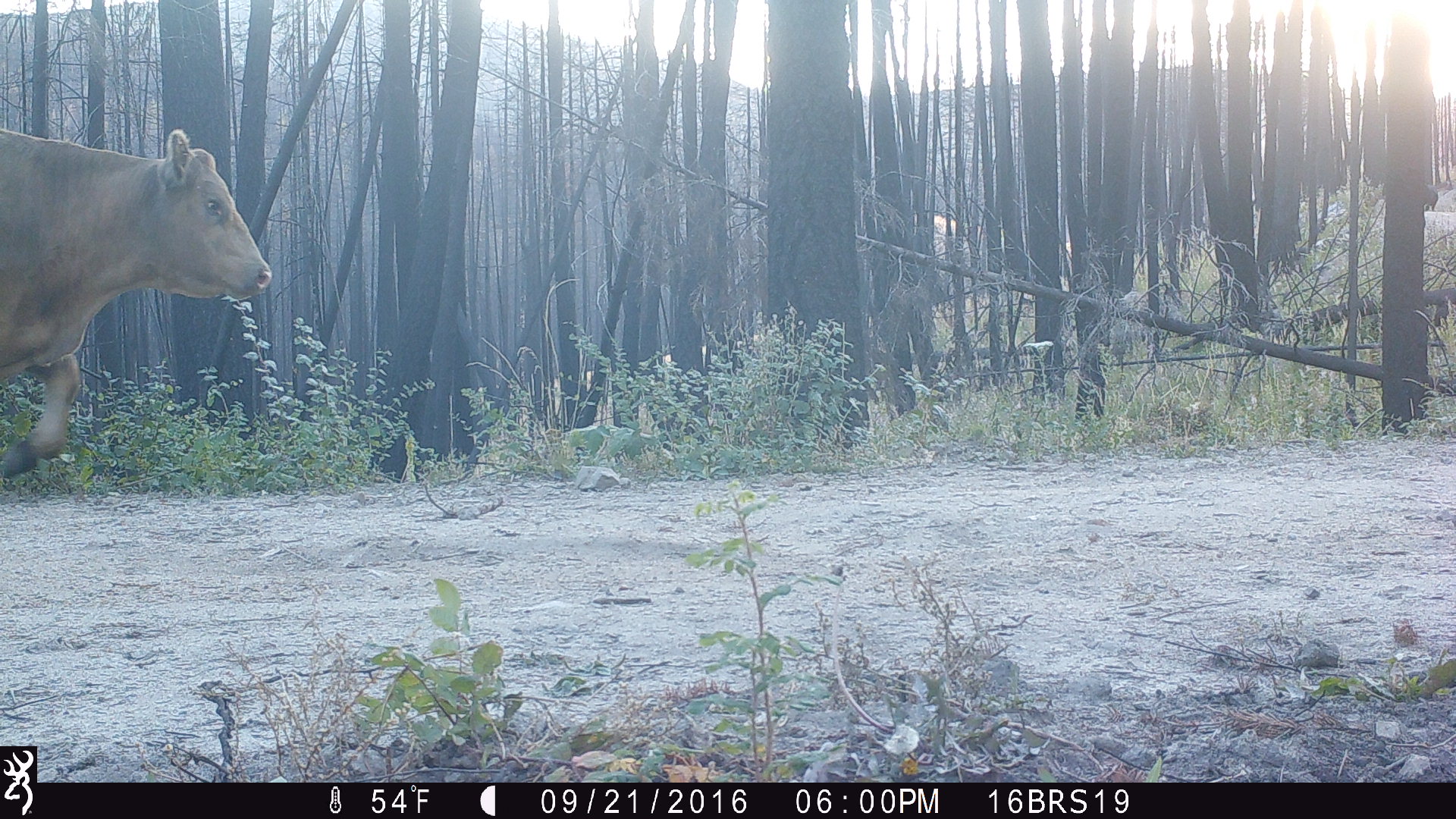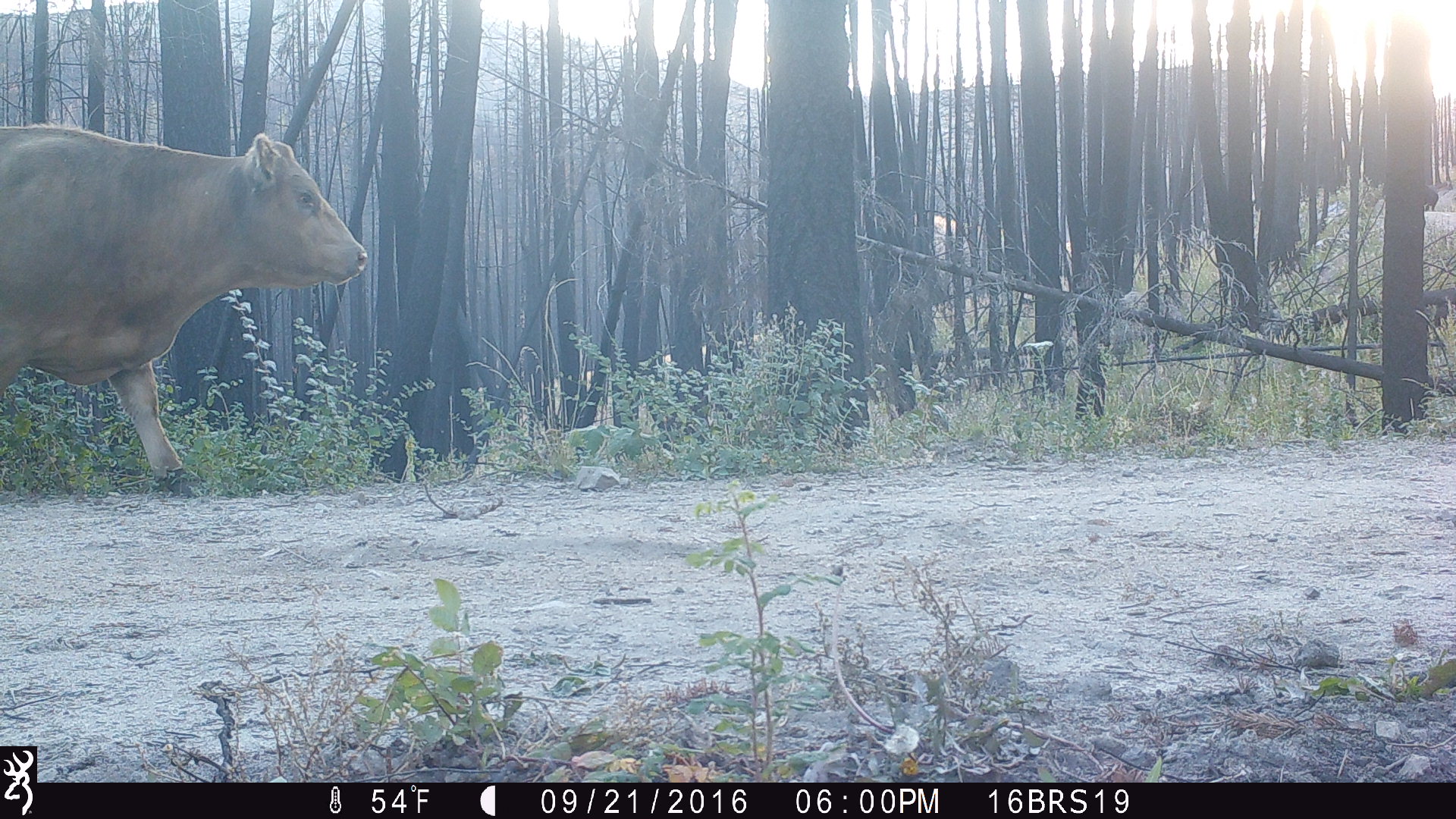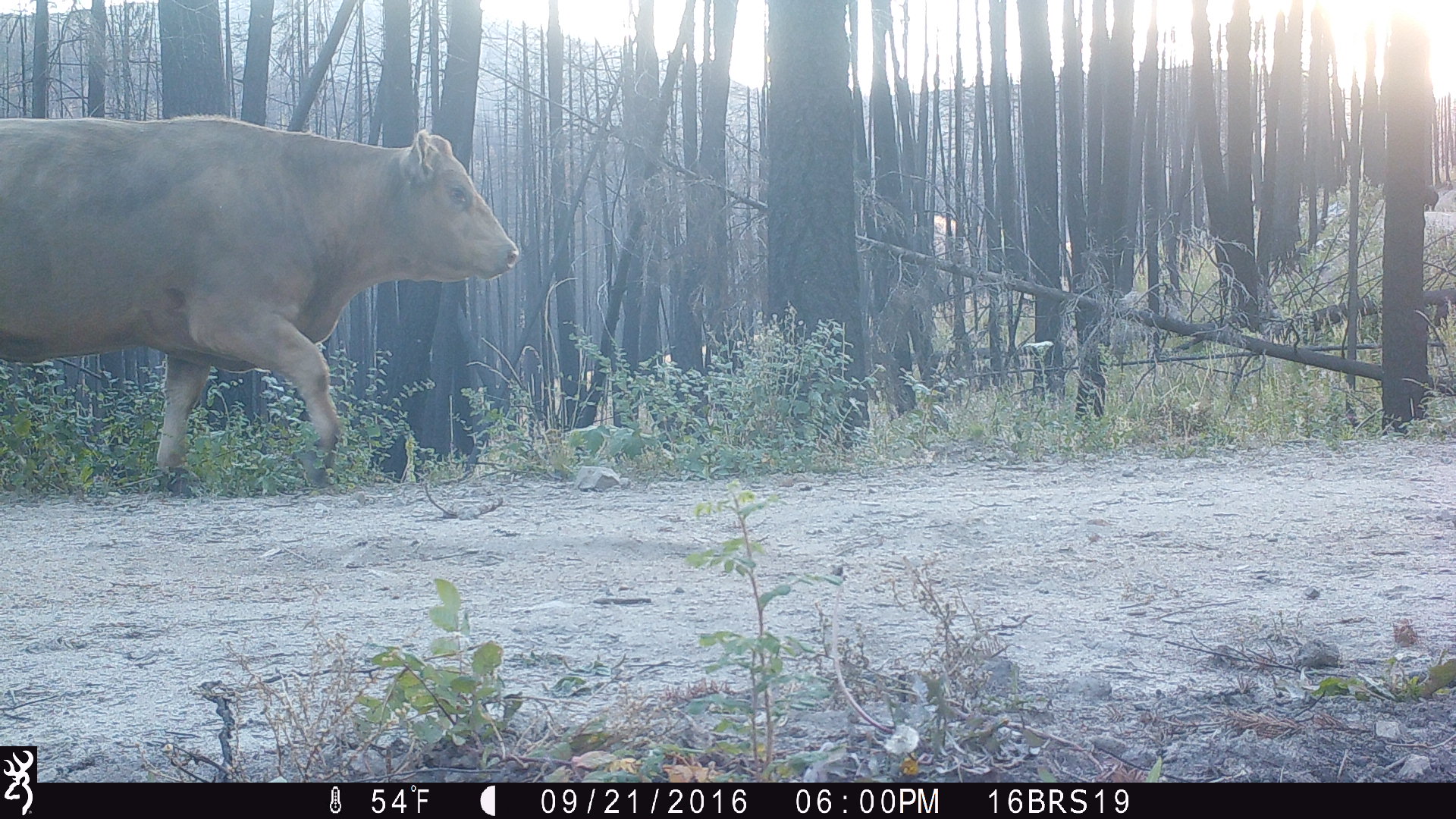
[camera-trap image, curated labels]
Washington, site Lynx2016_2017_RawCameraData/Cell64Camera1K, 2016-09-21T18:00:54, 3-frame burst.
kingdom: Animalia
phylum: Chordata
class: Mammalia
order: Artiodactyla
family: Bovidae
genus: Bos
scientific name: Bos taurus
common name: domestic cattle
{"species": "domestic cattle (Bos taurus)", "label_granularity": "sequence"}